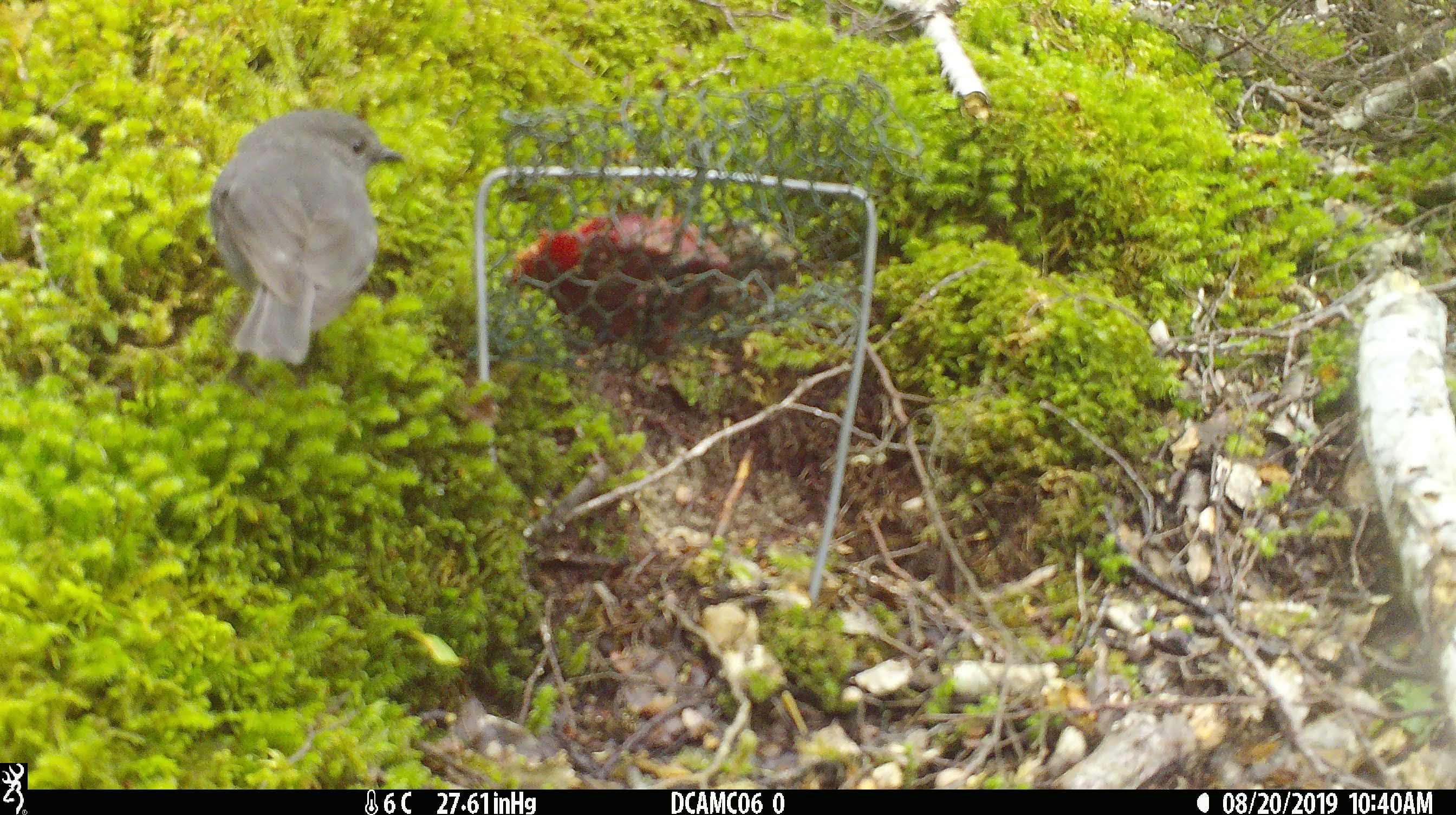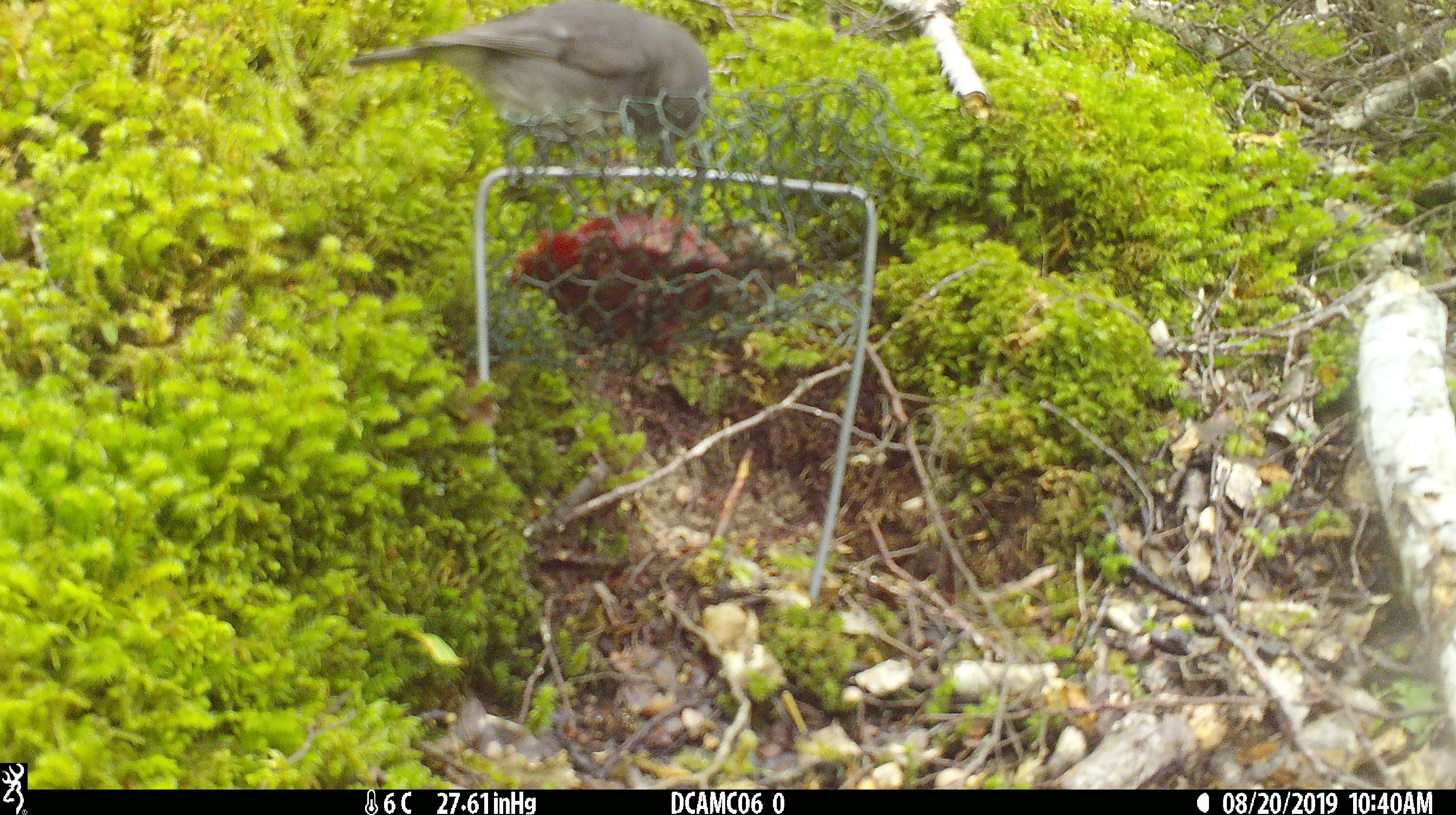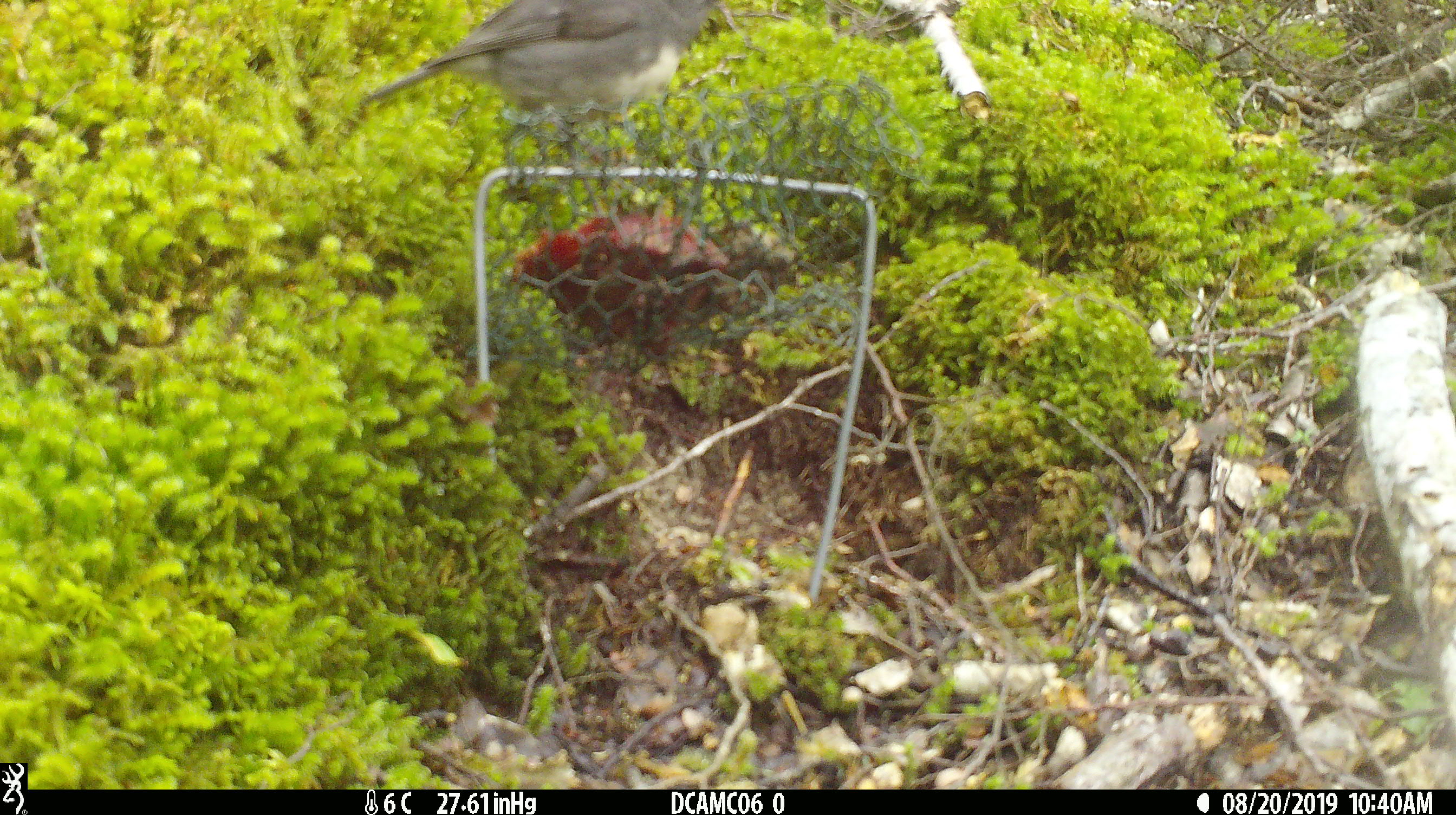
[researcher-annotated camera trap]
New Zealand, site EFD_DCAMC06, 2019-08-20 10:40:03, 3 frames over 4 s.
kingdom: Animalia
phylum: Chordata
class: Aves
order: Passeriformes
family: Petroicidae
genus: Petroica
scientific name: Petroica australis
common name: new zealand robin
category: robin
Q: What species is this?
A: Robin (new zealand robin) (Petroica australis).